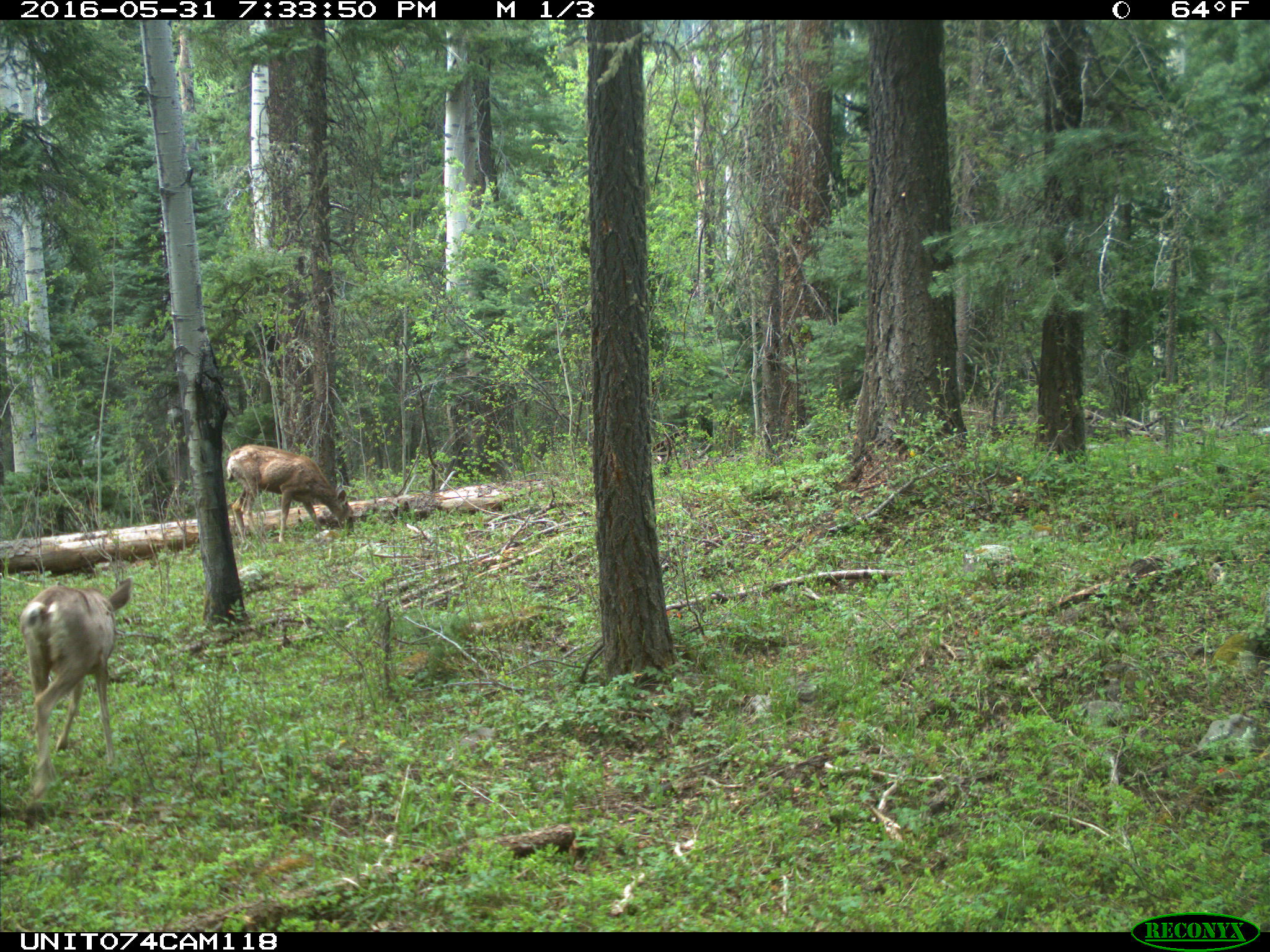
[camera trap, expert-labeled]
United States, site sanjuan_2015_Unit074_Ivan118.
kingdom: Animalia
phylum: Chordata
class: Mammalia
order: Artiodactyla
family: Cervidae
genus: Odocoileus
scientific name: Odocoileus hemionus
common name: mule deer